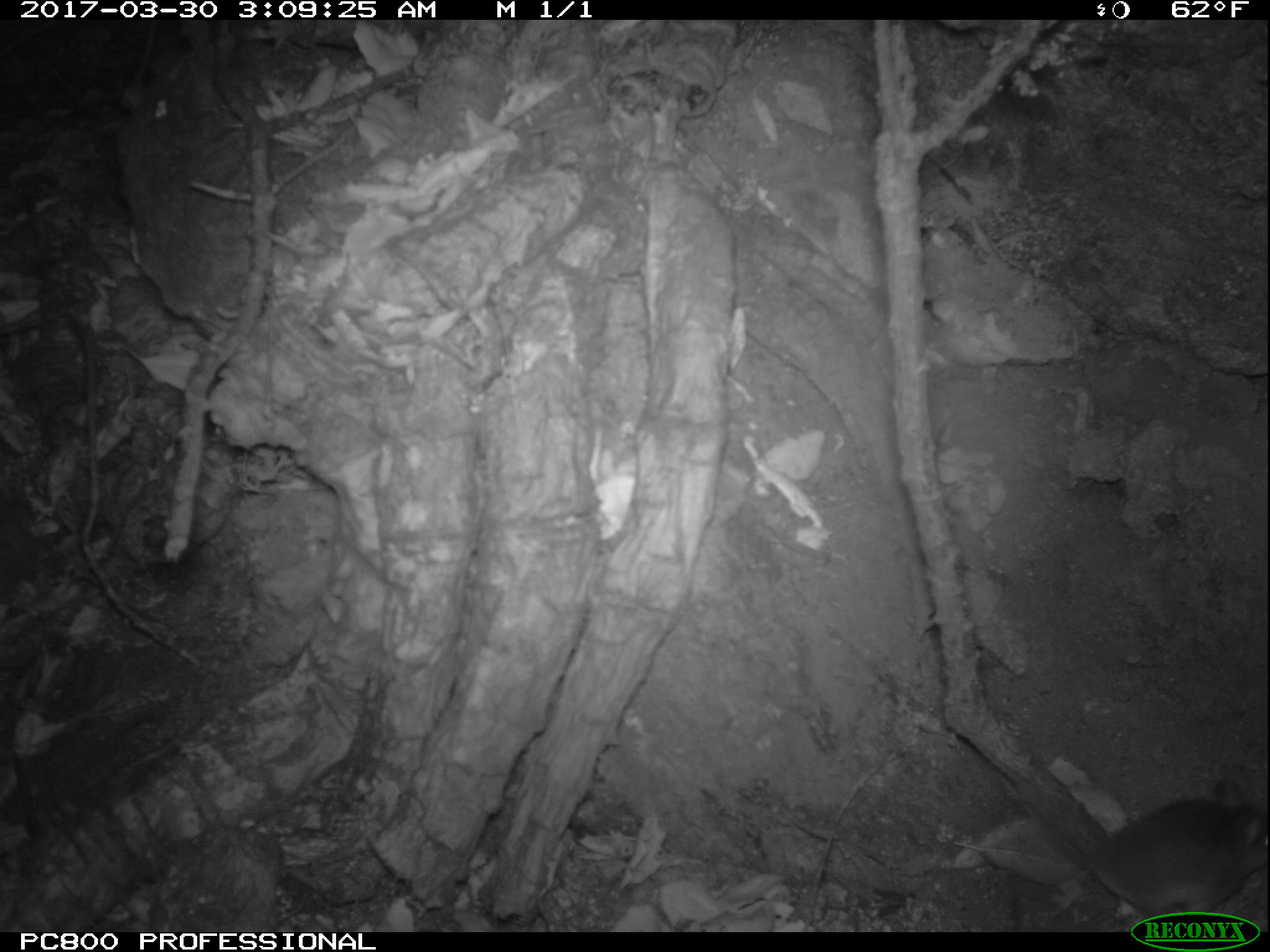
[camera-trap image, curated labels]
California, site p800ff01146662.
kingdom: Animalia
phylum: Chordata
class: Mammalia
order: Rodentia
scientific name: Rodentia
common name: rodent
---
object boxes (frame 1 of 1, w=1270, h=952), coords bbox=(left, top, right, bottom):
rodent: bbox=(999, 774, 1269, 931)